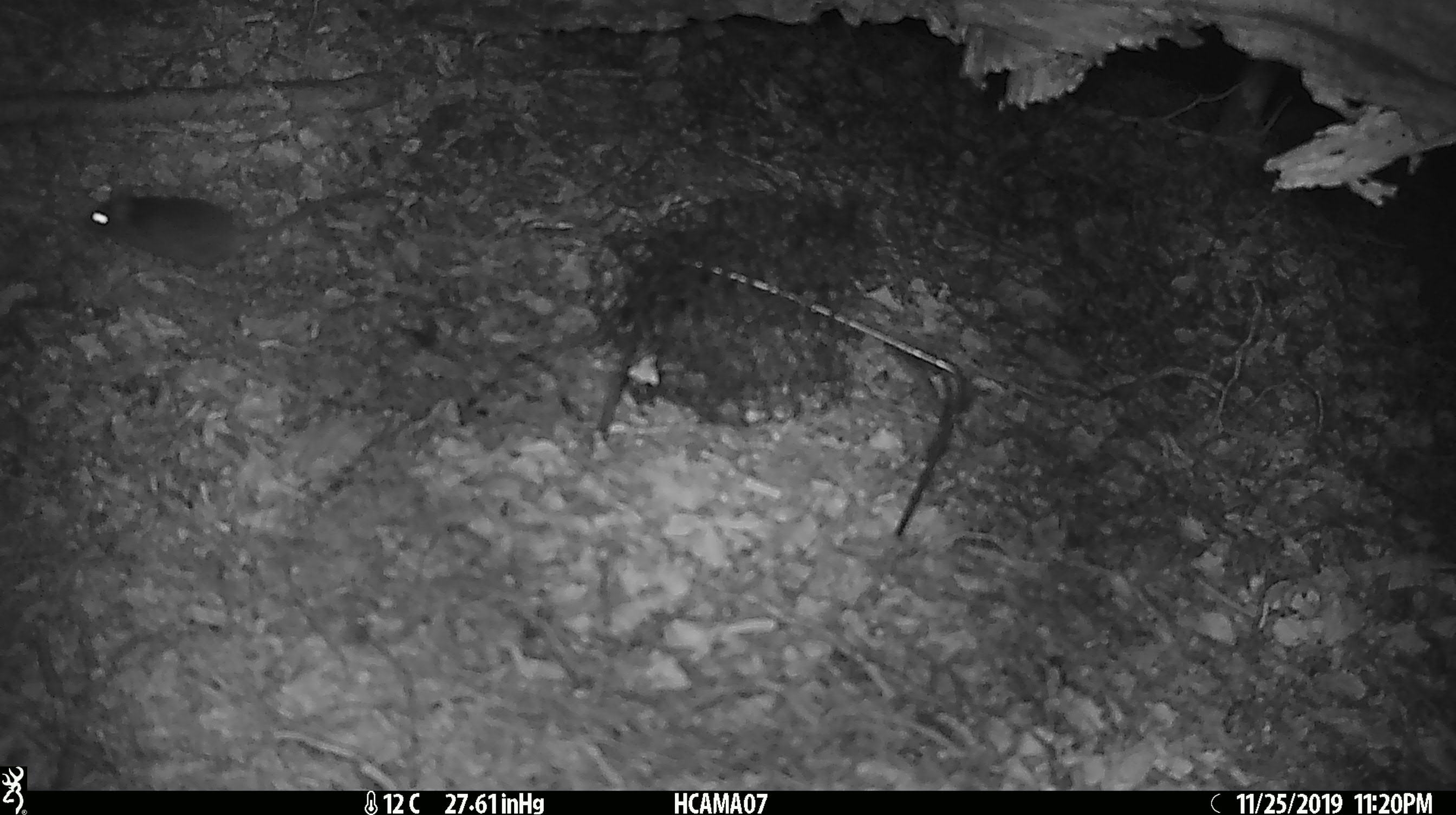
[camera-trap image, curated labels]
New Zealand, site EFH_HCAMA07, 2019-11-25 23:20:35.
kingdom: Animalia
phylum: Chordata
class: Mammalia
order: Rodentia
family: Muridae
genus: Mus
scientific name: Mus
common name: mouse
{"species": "mouse (Mus)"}